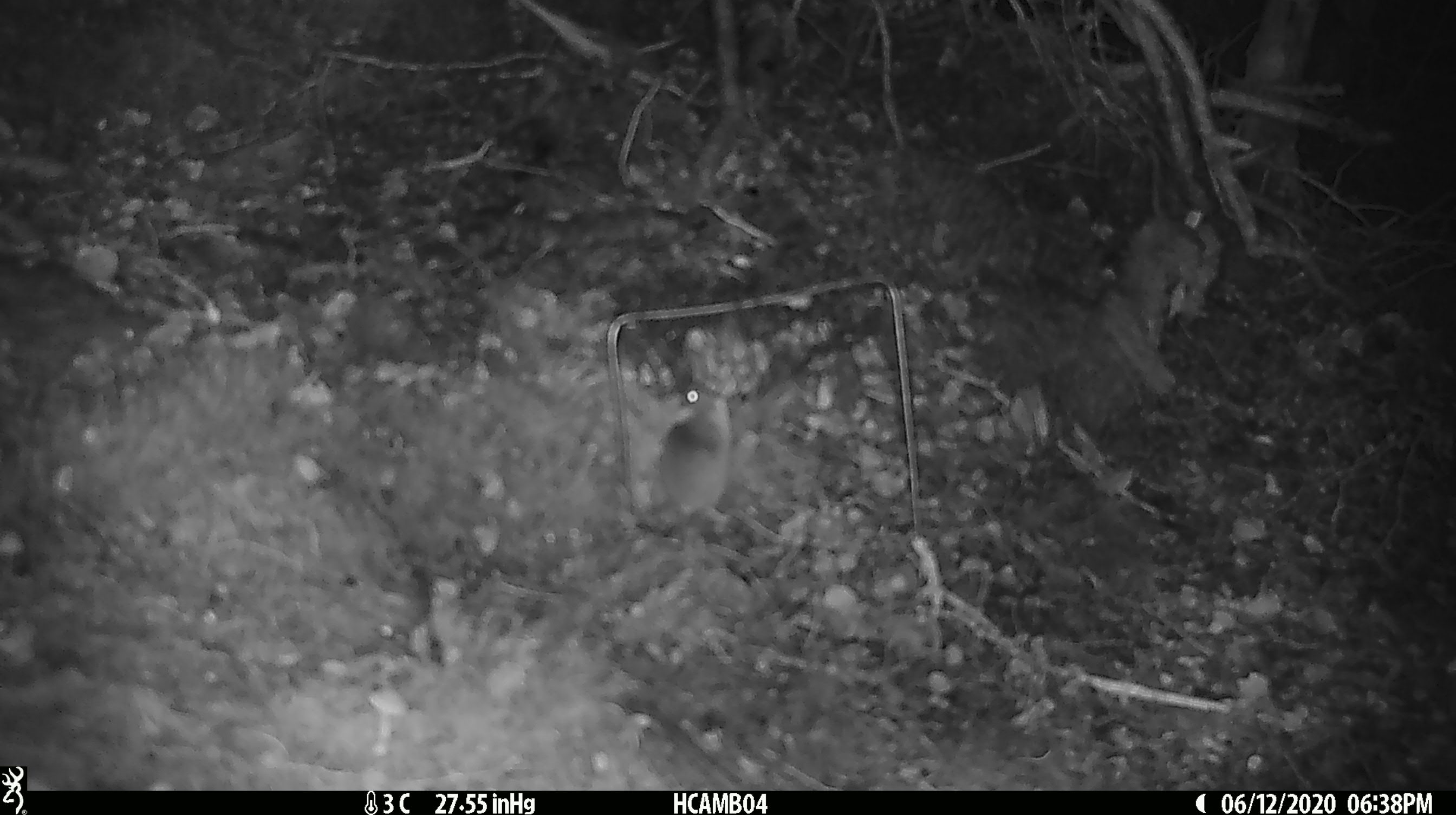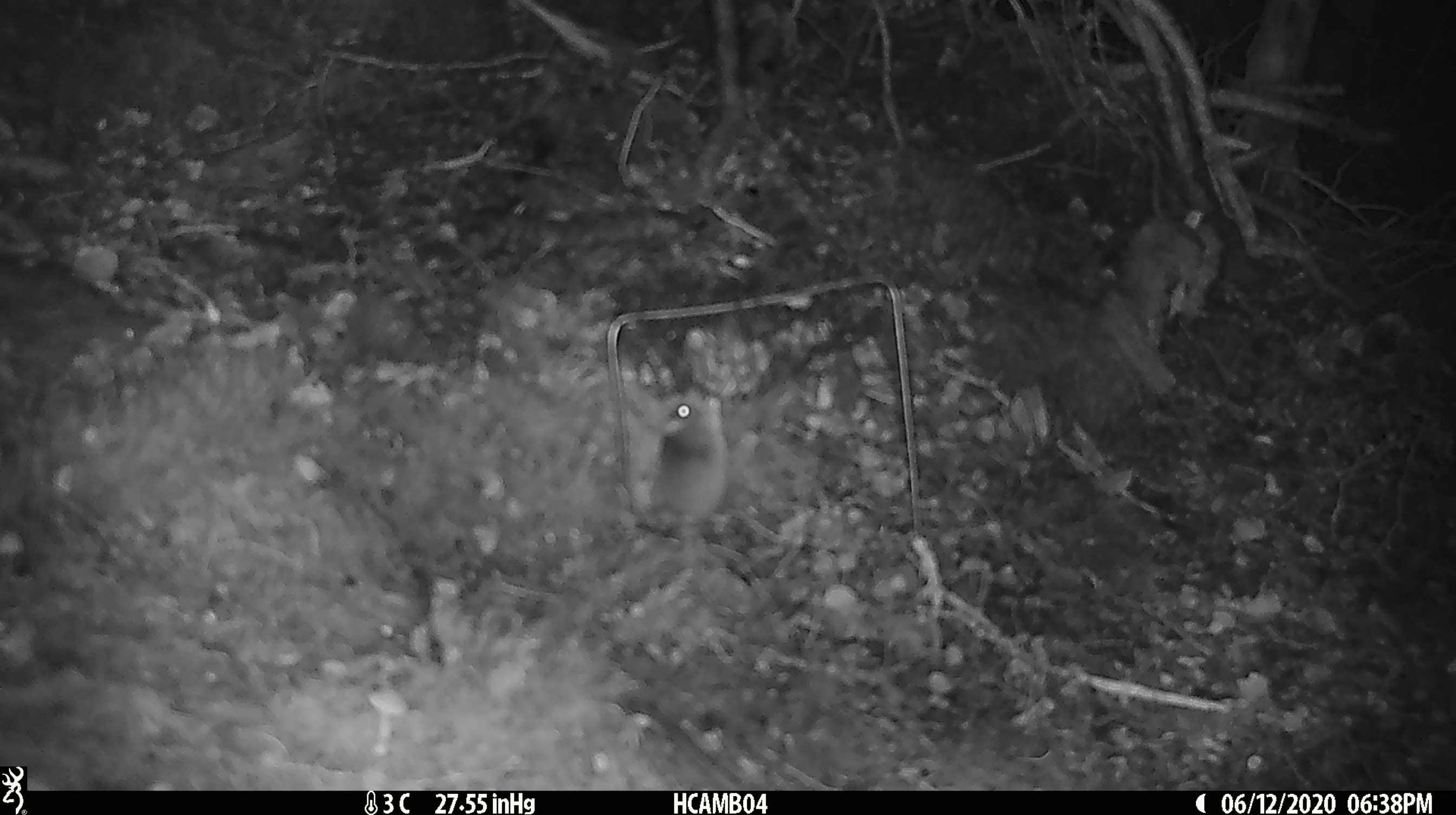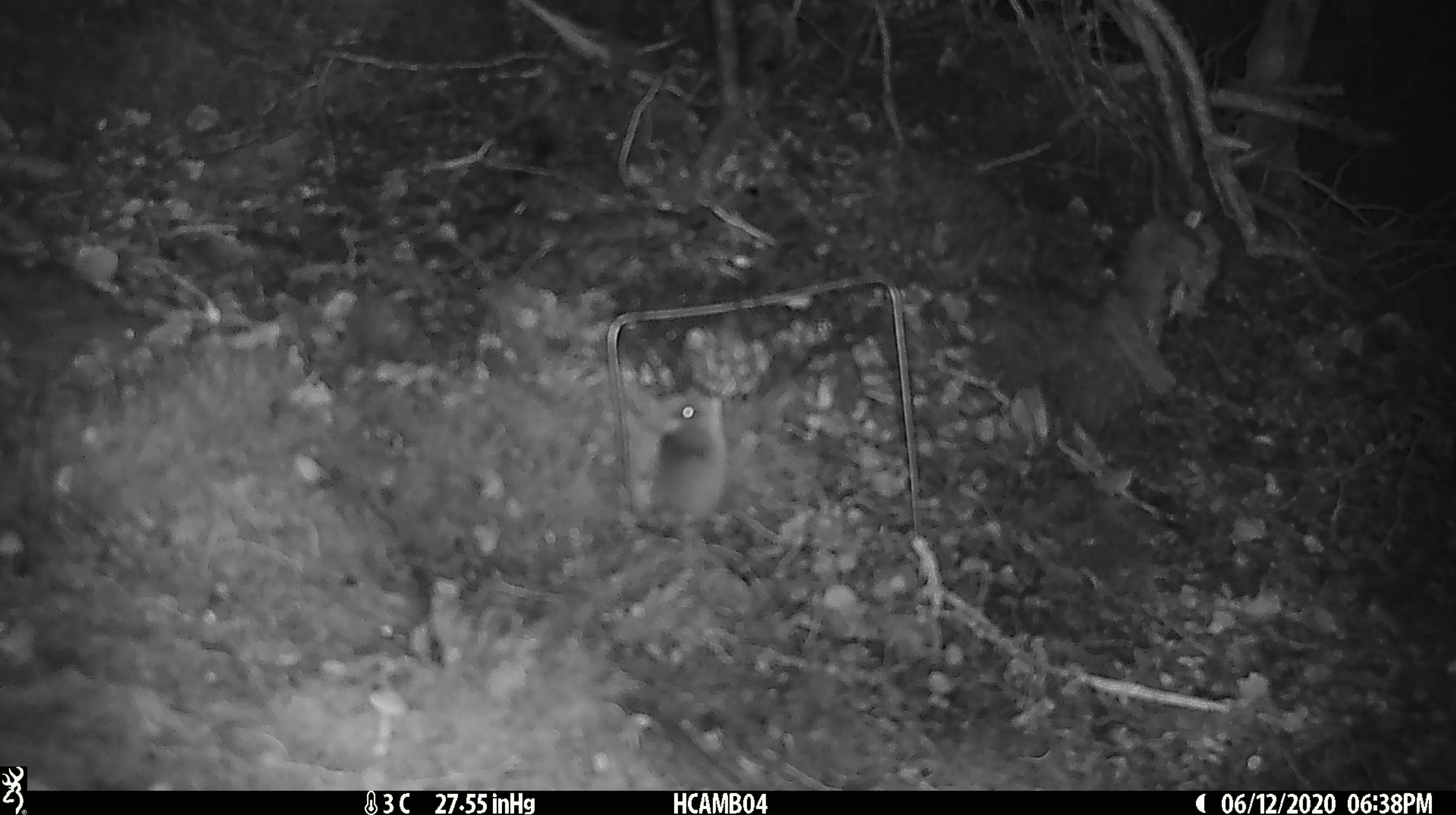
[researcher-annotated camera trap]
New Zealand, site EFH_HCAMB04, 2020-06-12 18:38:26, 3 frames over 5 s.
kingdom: Animalia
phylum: Chordata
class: Mammalia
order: Rodentia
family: Muridae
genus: Mus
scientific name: Mus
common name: mouse